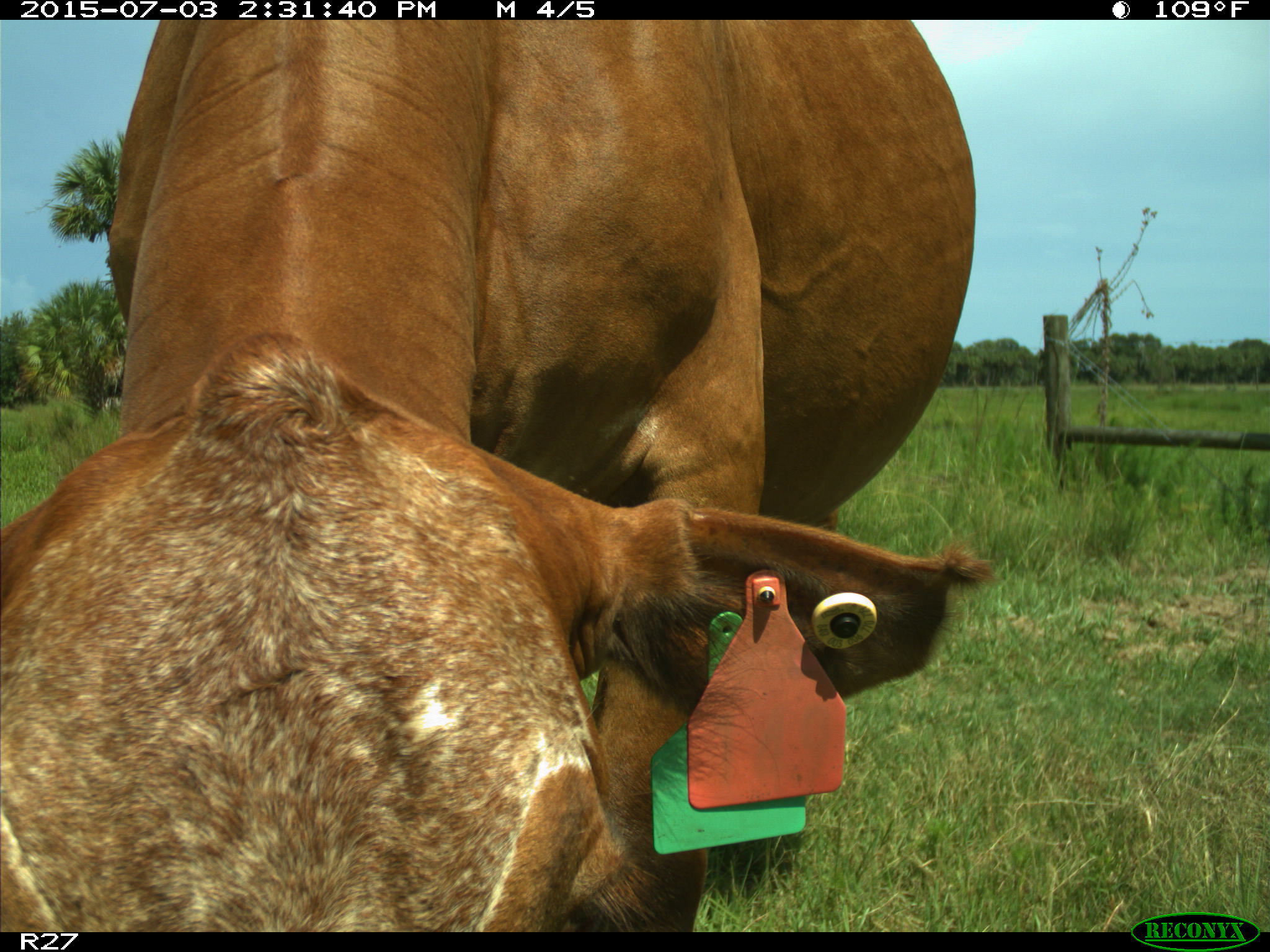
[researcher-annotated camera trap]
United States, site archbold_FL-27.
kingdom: Animalia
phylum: Chordata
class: Mammalia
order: Artiodactyla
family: Bovidae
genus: Bos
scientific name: Bos taurus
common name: domestic cow